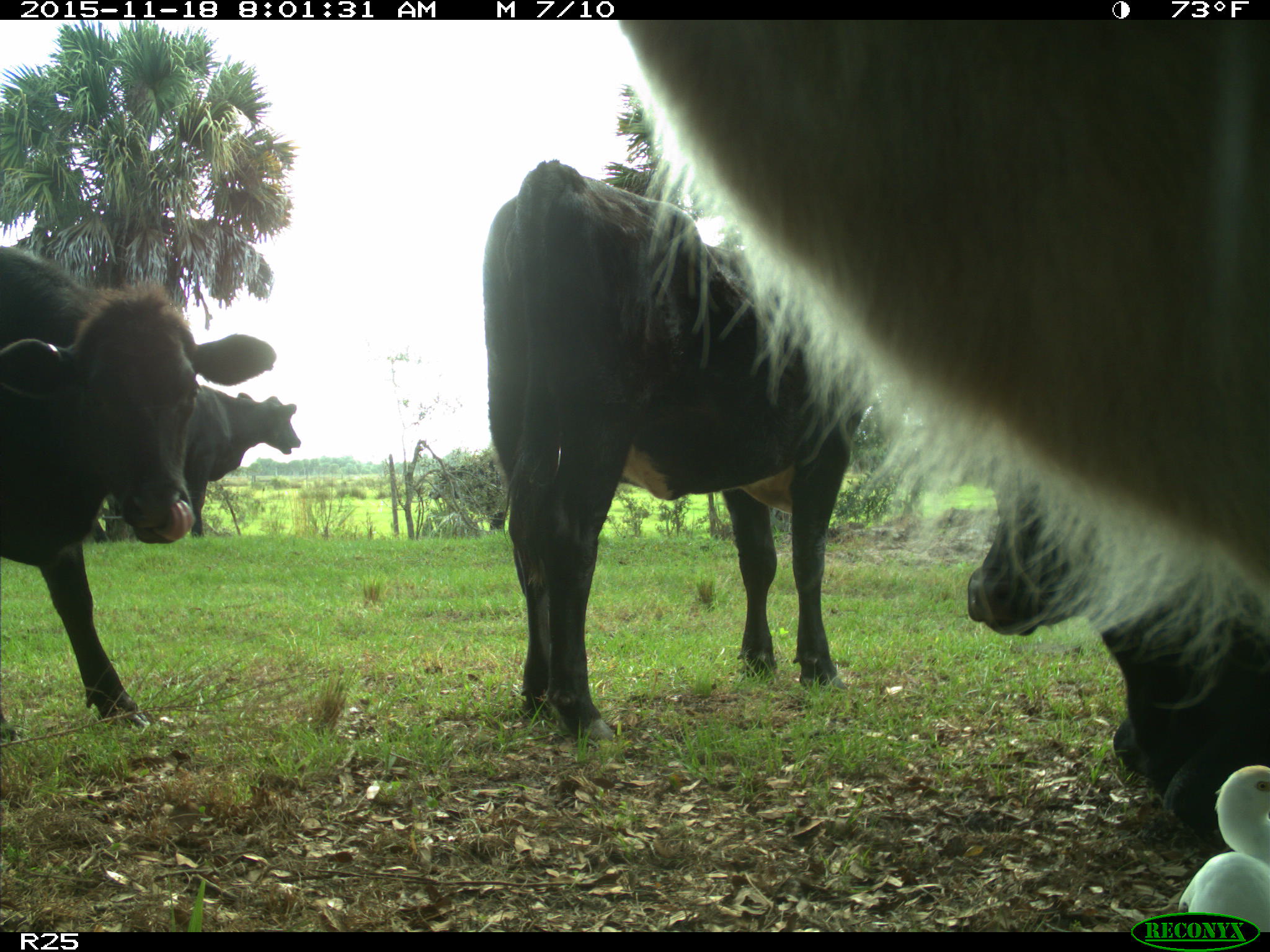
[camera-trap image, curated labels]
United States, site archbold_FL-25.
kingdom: Animalia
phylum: Chordata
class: Mammalia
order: Artiodactyla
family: Bovidae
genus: Bos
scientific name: Bos taurus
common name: domestic cow